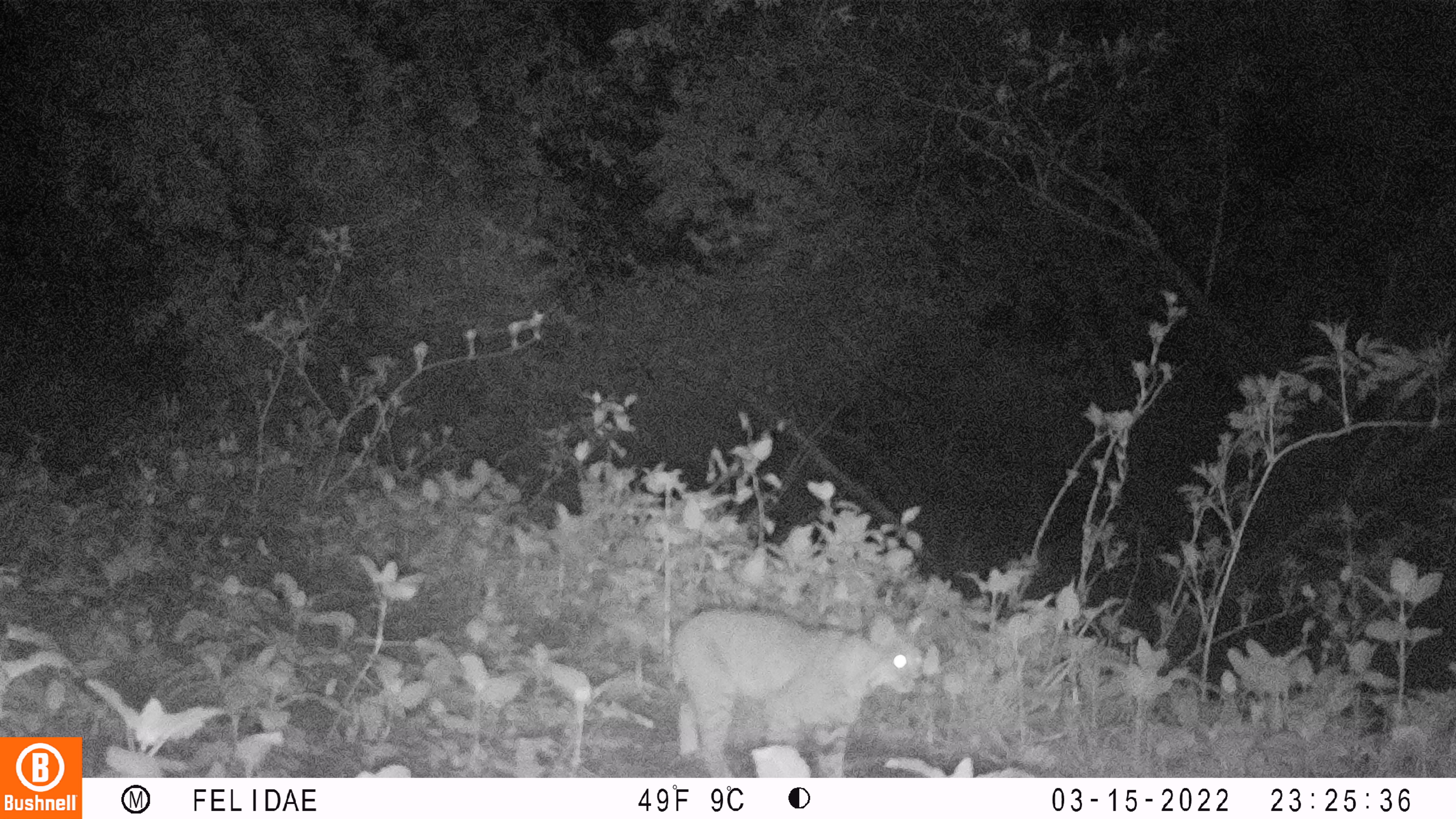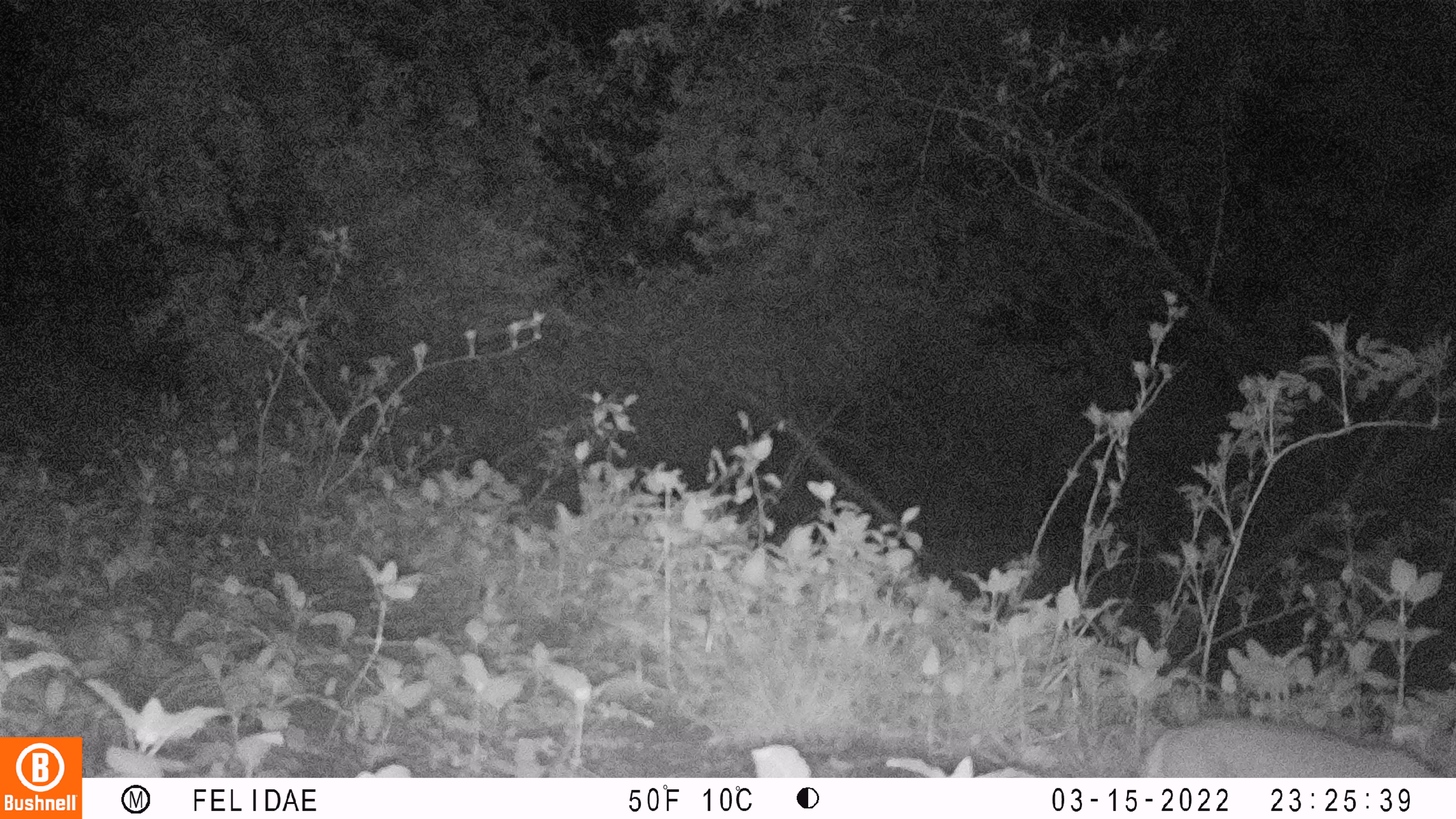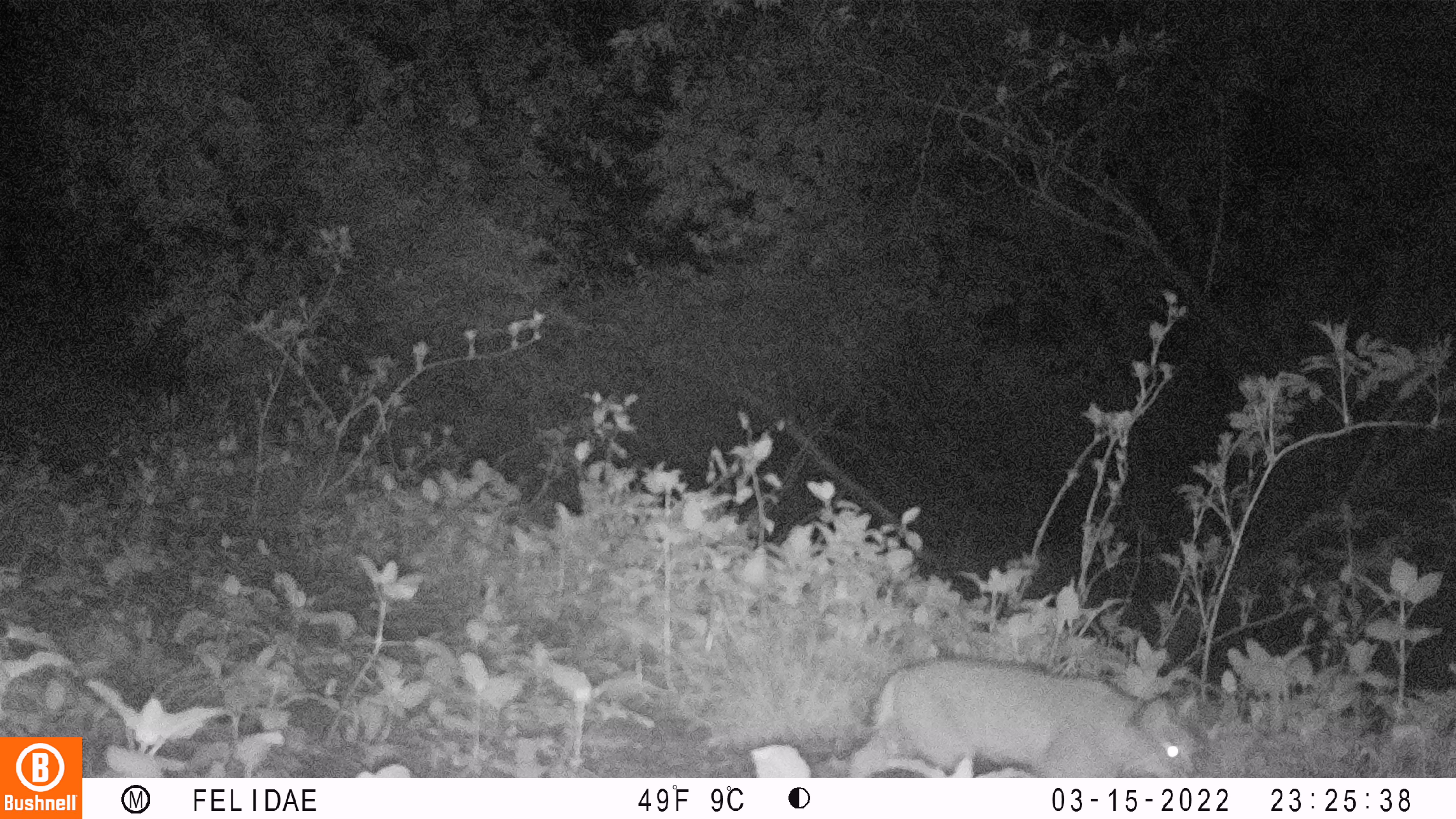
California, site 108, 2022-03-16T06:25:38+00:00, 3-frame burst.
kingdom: Animalia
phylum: Chordata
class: Mammalia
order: Carnivora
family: Felidae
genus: Lynx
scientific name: Lynx rufus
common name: bobcat